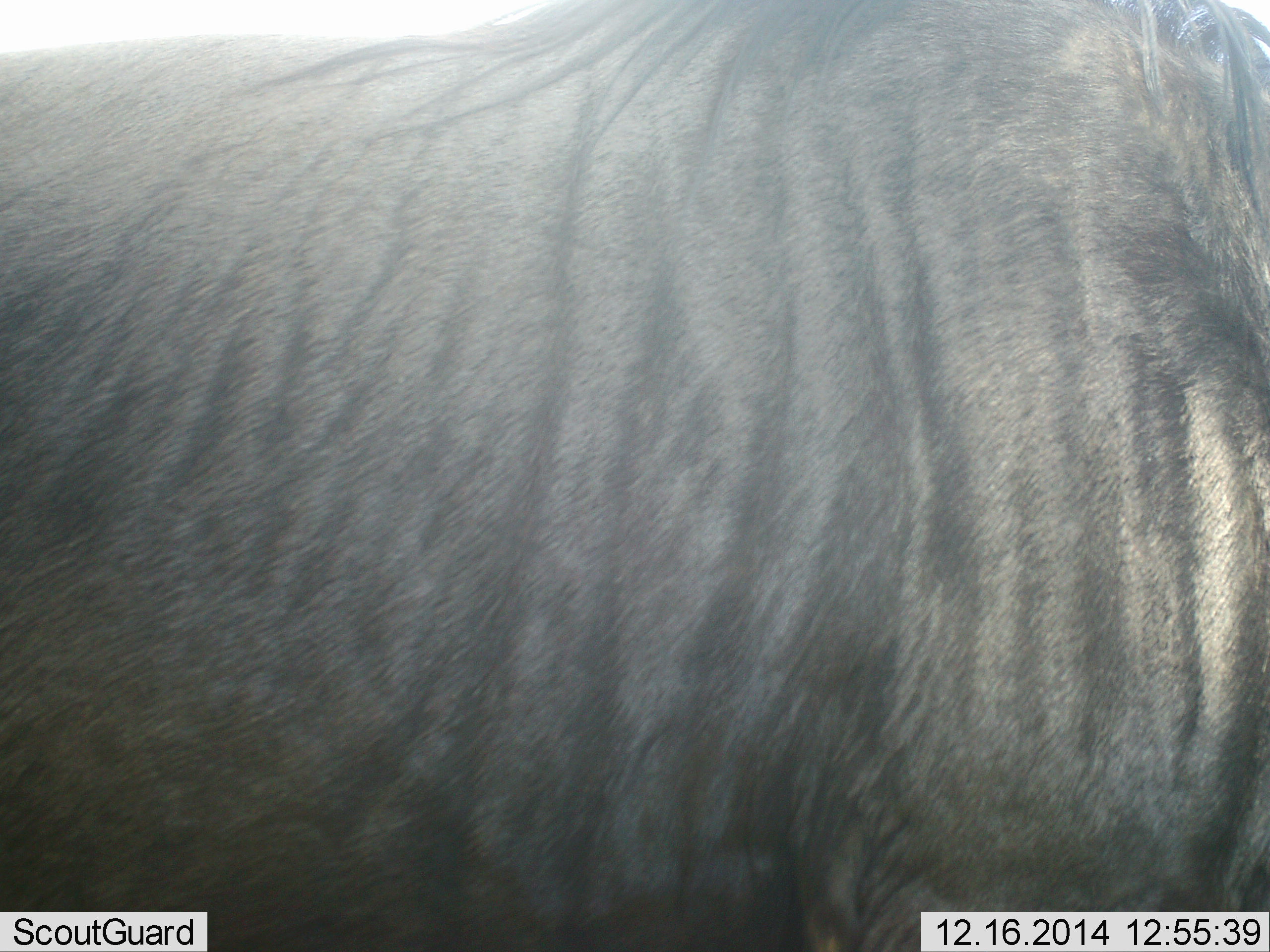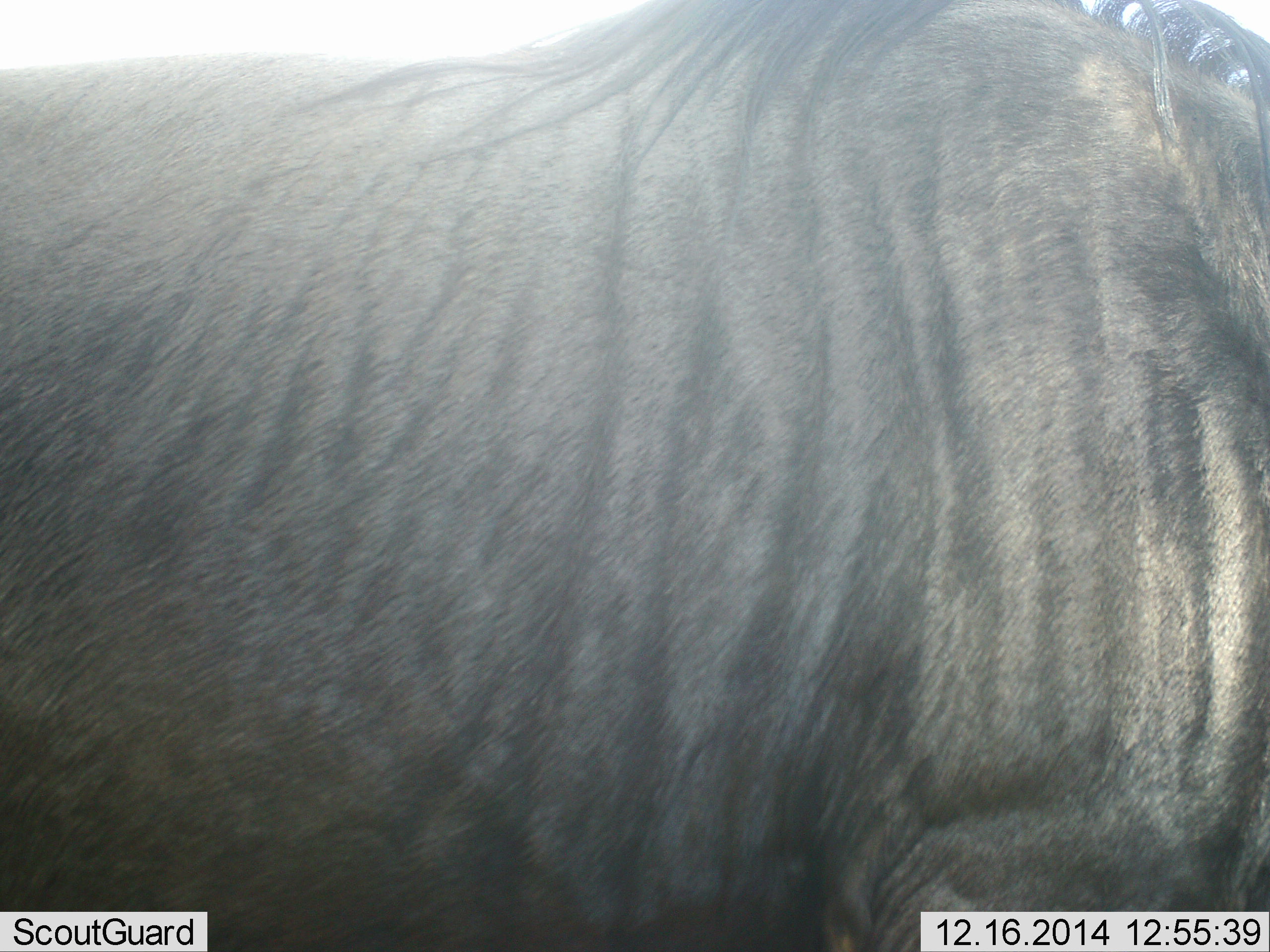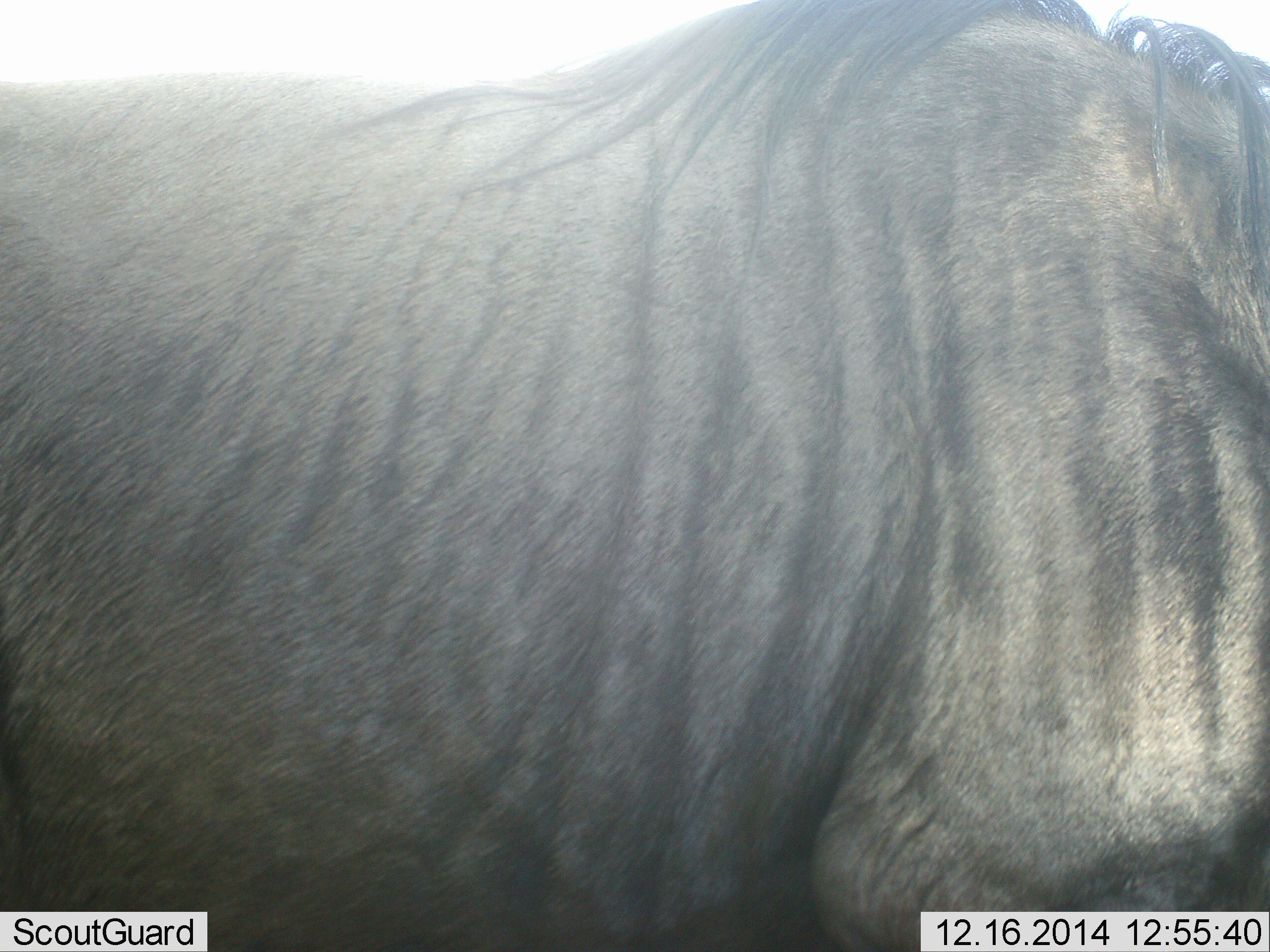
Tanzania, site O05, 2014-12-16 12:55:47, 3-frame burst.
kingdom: Animalia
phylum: Chordata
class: Mammalia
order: Artiodactyla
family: Bovidae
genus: Connochaetes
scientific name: Connochaetes taurinus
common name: blue wildebeest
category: wildebeest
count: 1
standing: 100%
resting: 0%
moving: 0%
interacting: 0%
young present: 0%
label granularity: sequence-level